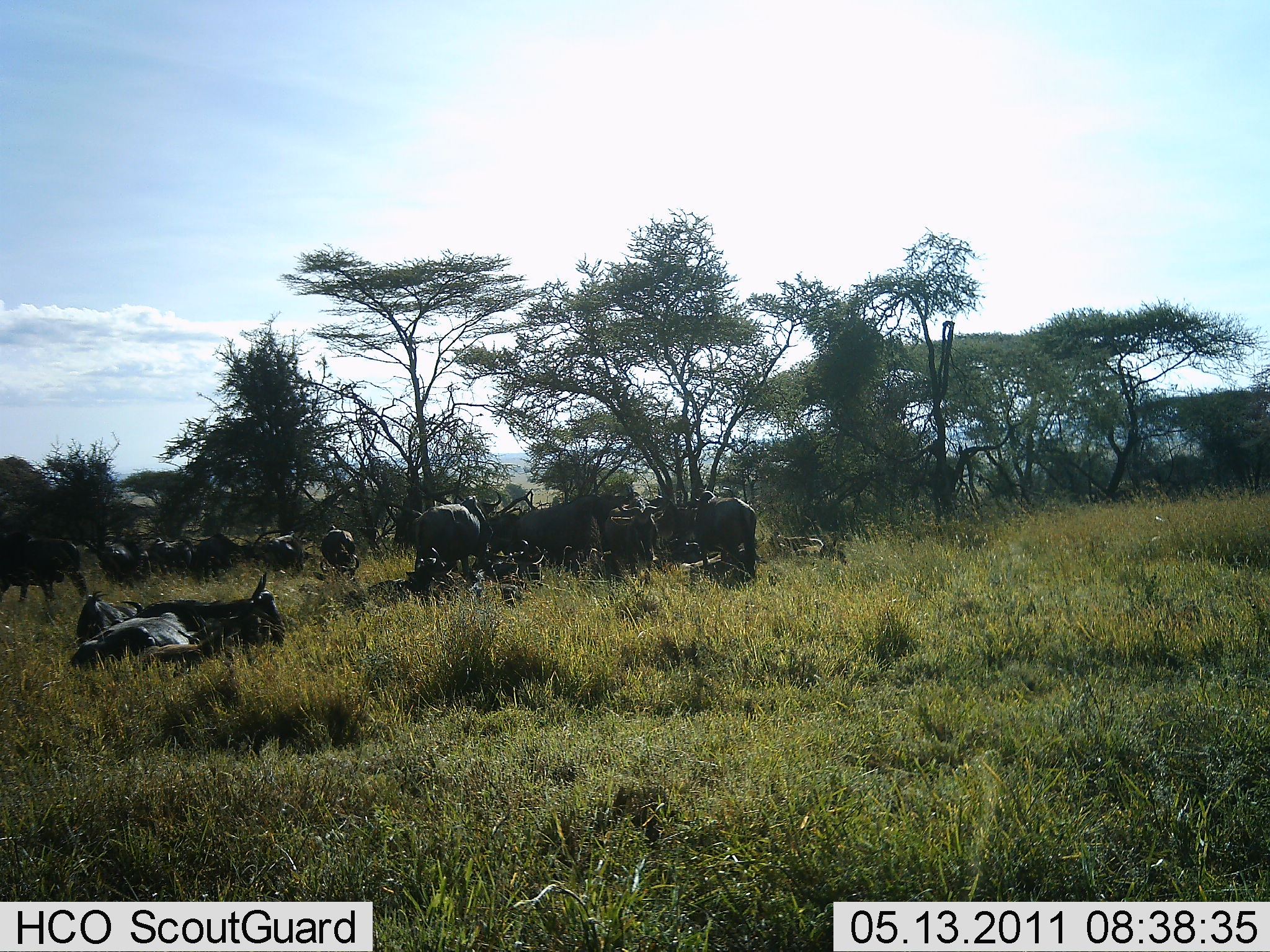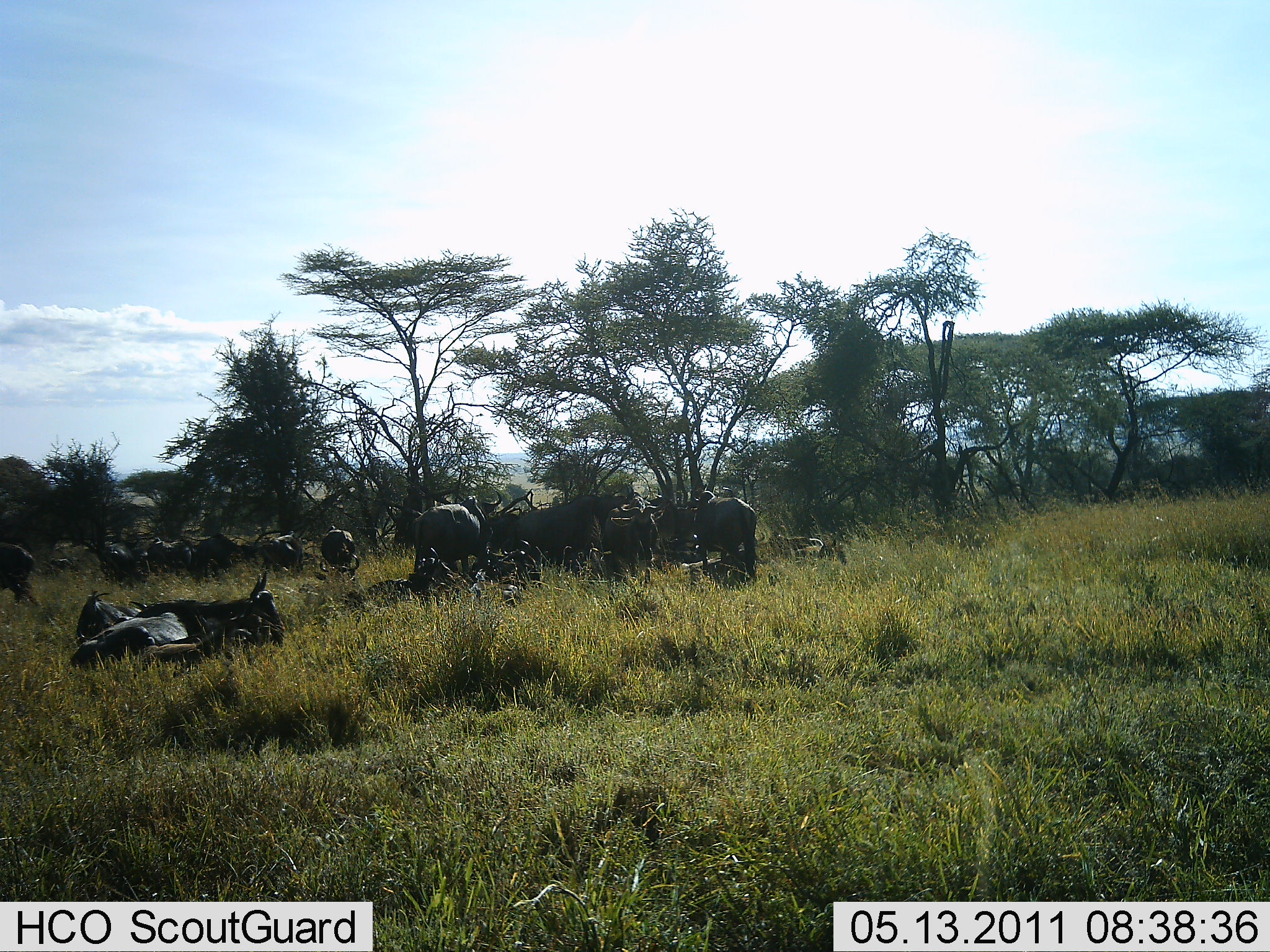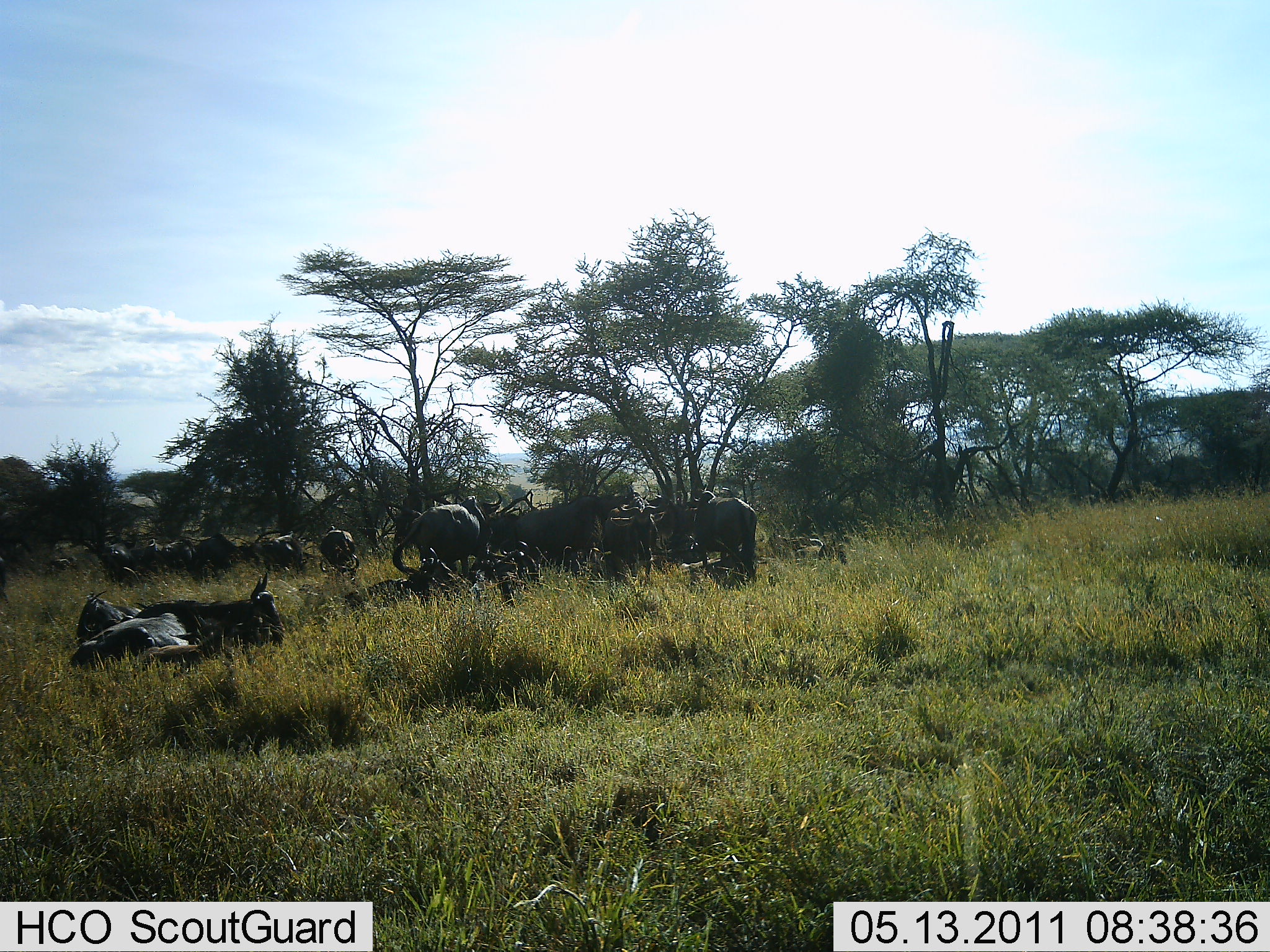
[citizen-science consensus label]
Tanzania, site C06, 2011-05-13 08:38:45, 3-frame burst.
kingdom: Animalia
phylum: Chordata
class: Mammalia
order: Artiodactyla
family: Bovidae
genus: Connochaetes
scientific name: Connochaetes taurinus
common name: blue wildebeest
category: wildebeest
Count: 11-50.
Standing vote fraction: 58%.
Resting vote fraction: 100%.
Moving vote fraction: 33%.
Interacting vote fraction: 17%.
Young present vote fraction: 0%.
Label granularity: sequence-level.